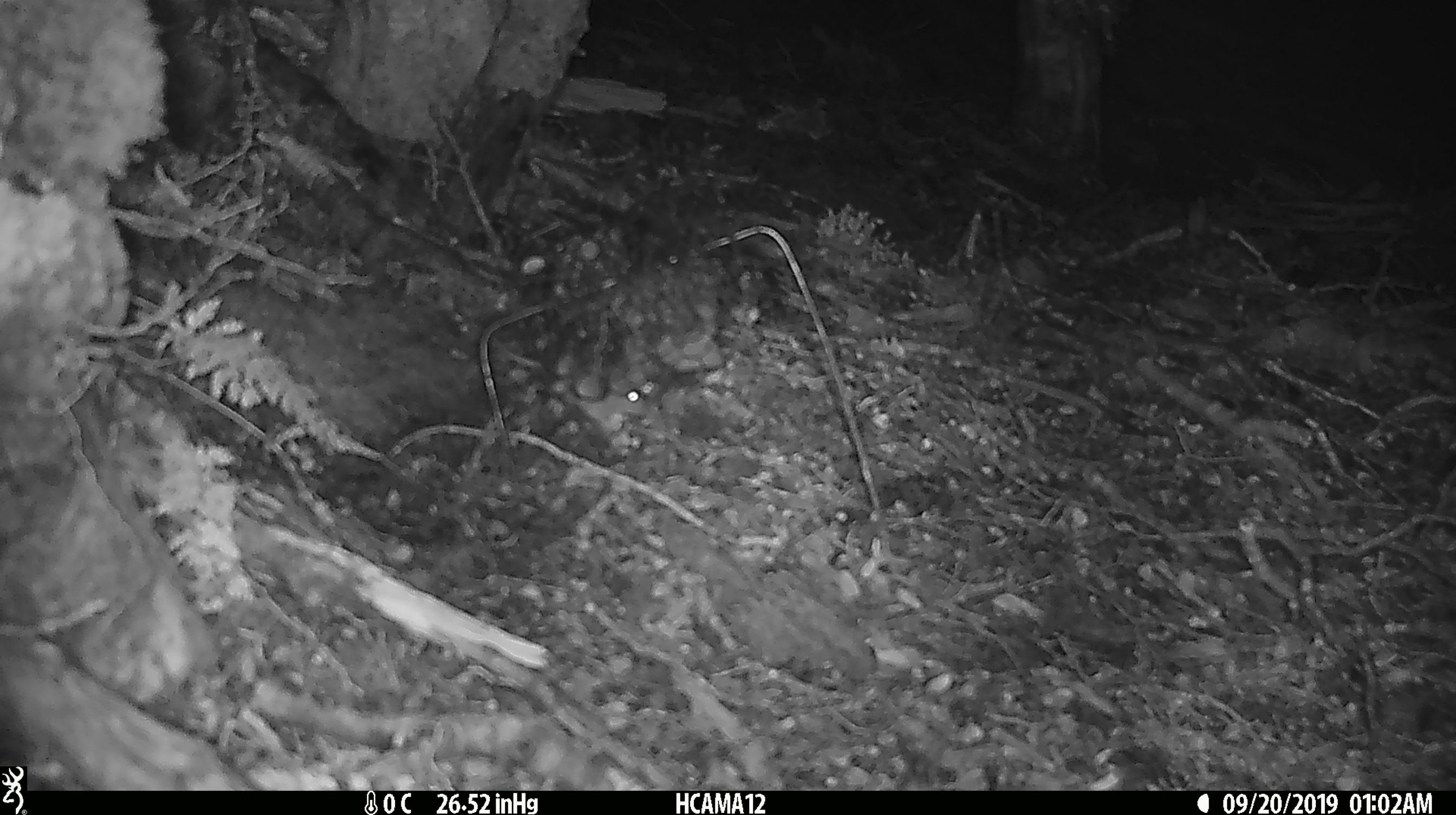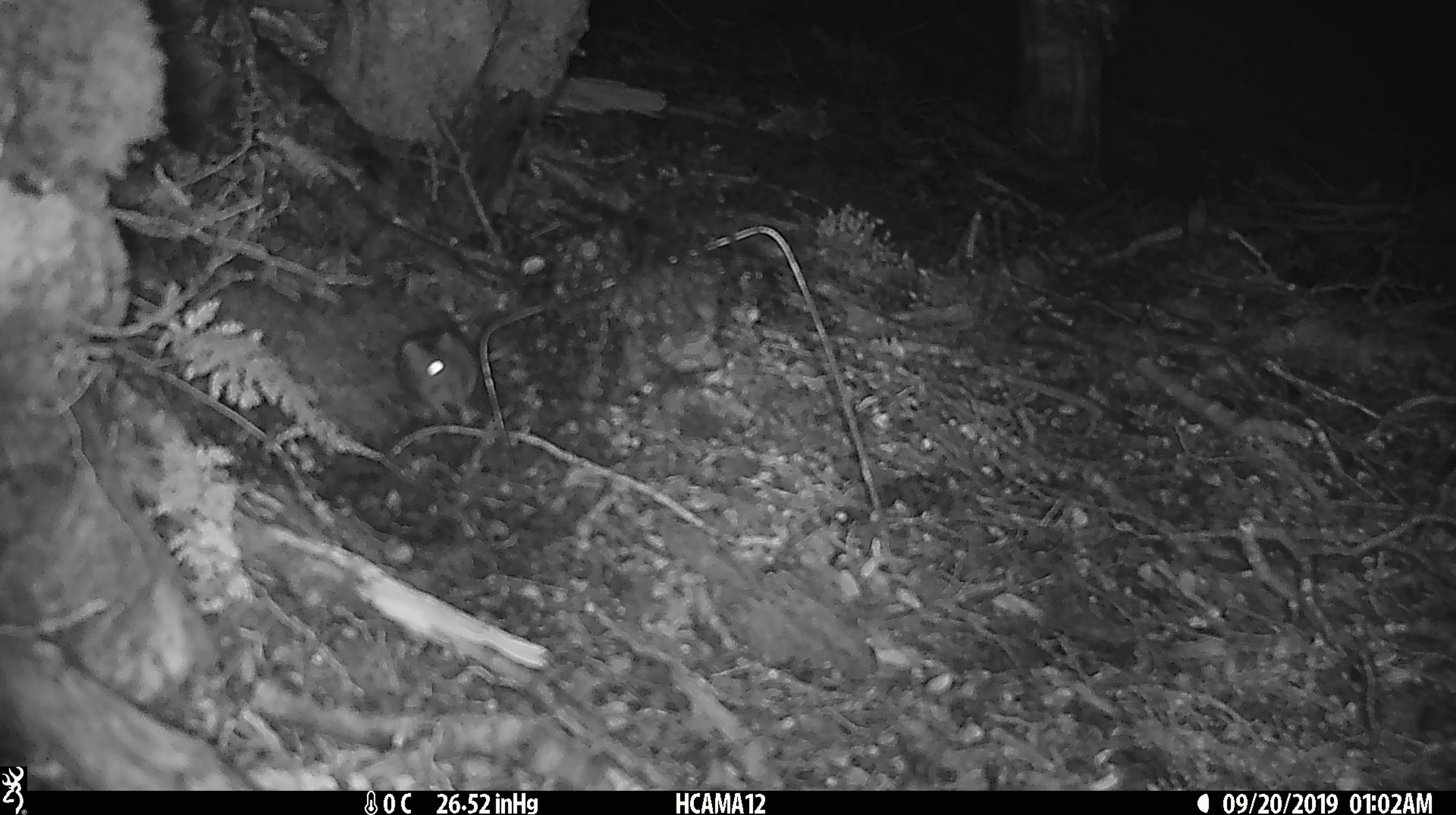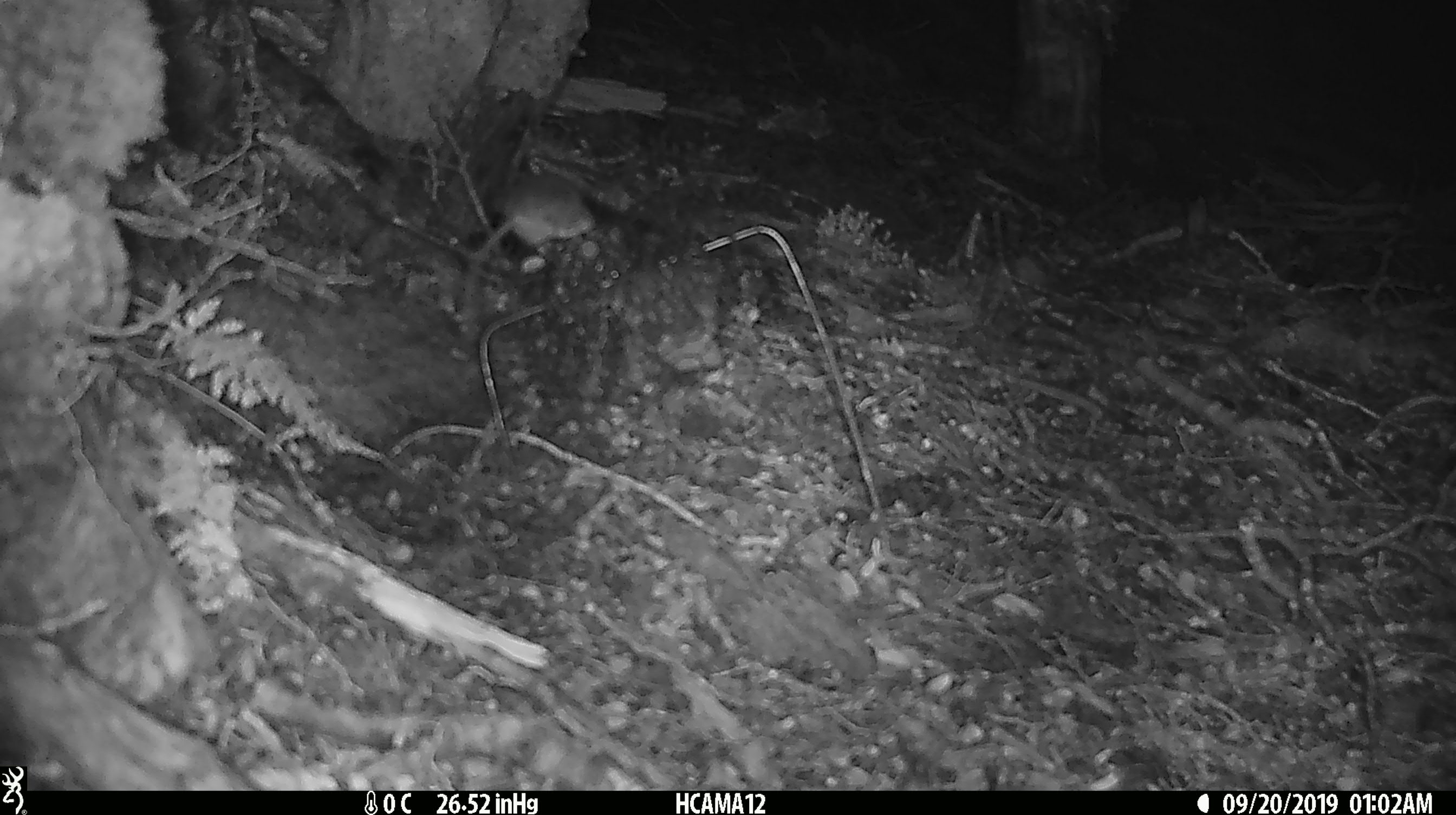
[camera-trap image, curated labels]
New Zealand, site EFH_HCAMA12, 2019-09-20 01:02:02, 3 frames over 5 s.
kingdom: Animalia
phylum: Chordata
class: Mammalia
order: Rodentia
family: Muridae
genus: Mus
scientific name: Mus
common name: mouse